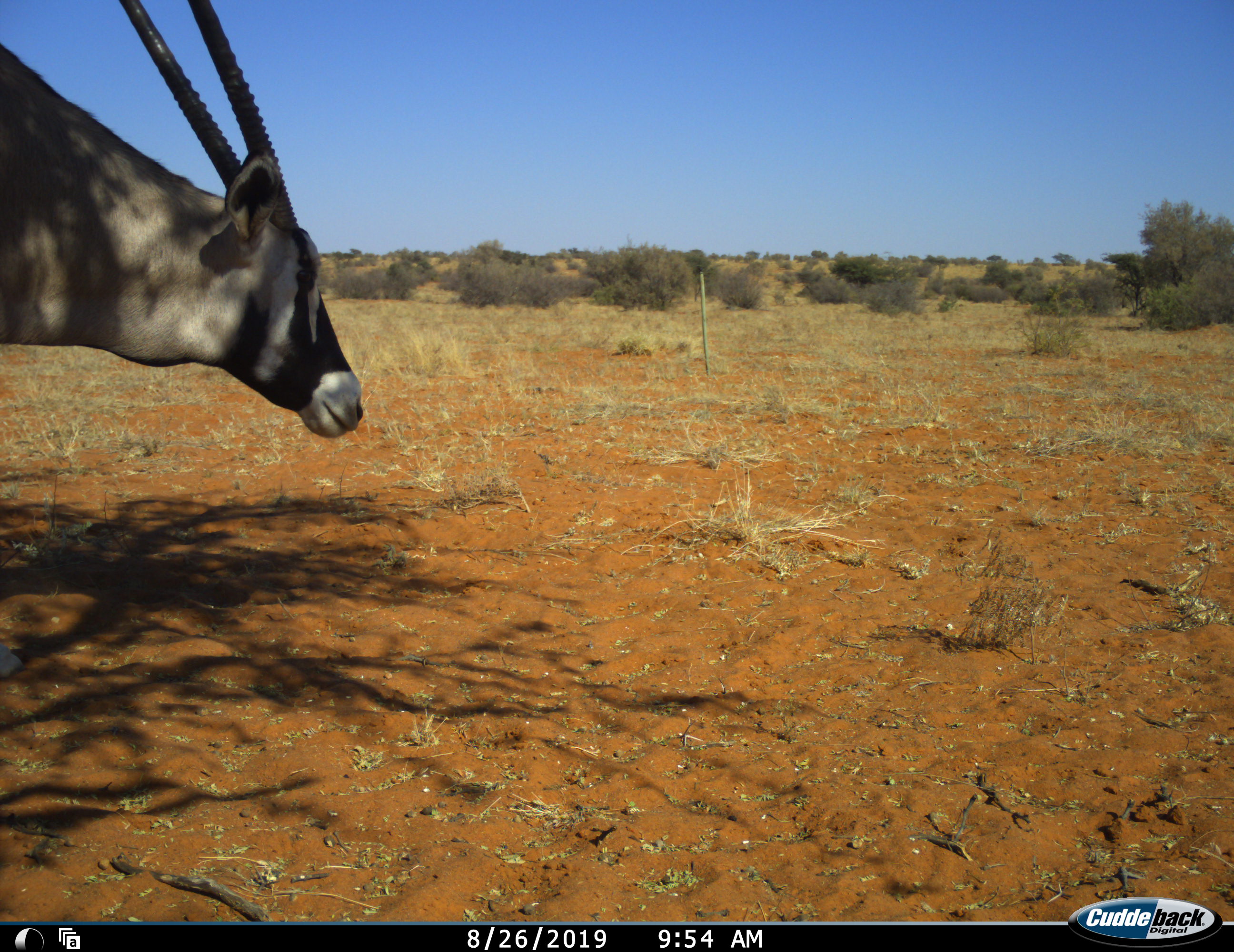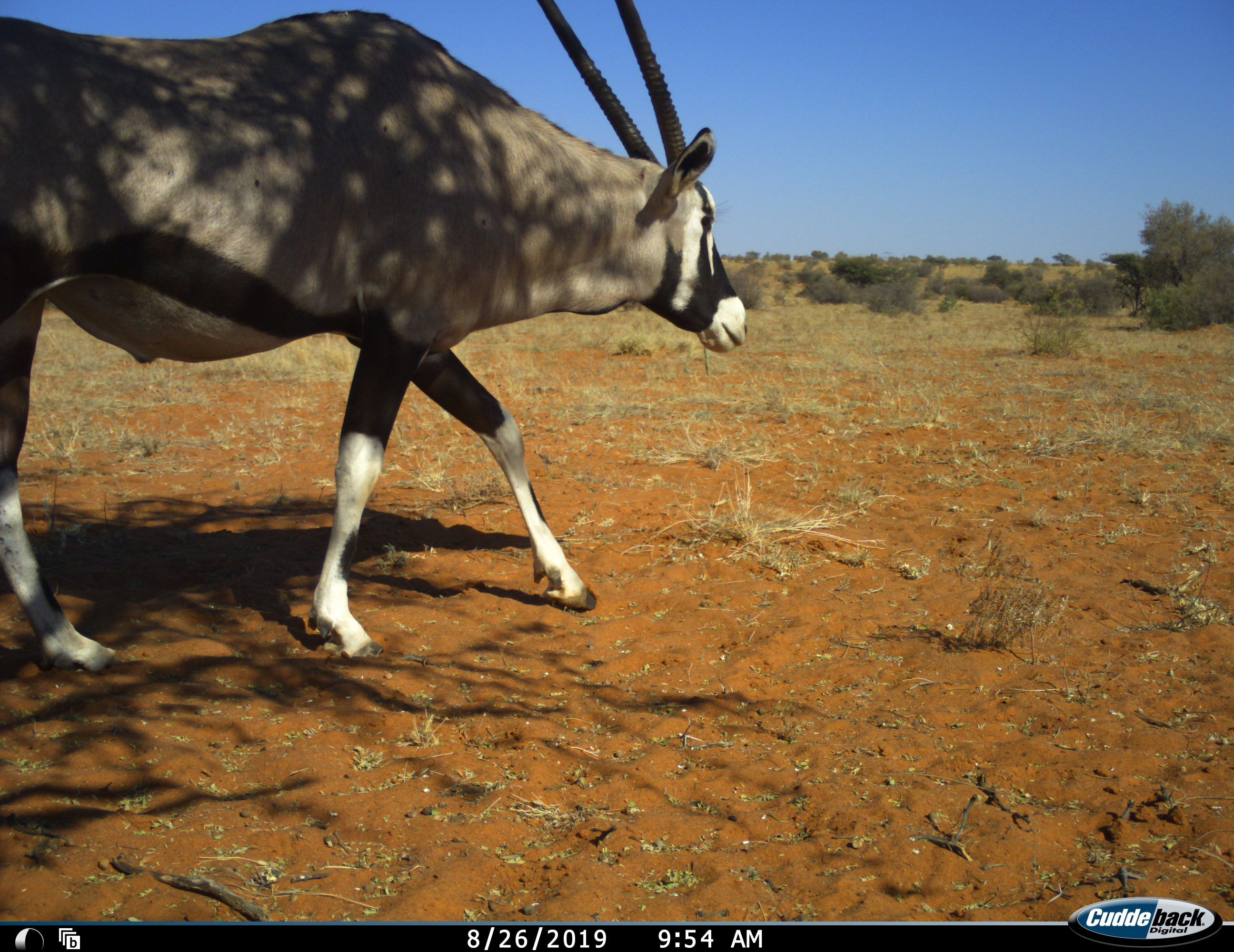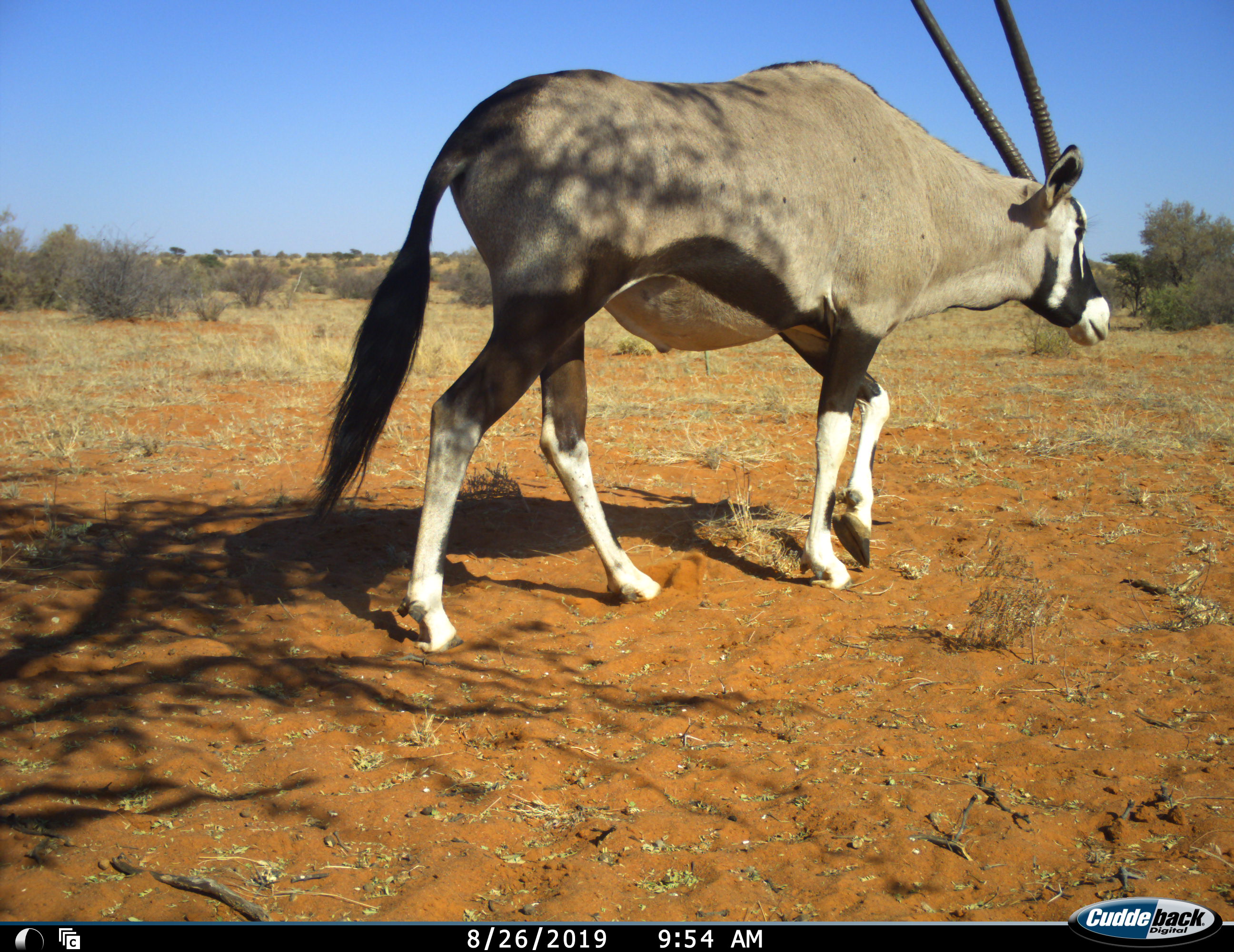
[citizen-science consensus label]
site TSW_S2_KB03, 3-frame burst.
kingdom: Animalia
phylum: Chordata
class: Mammalia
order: Artiodactyla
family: Bovidae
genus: Oryx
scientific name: Oryx gazella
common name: gemsbok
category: oryx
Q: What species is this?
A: Oryx (gemsbok) (Oryx gazella).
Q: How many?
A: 1.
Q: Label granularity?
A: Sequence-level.